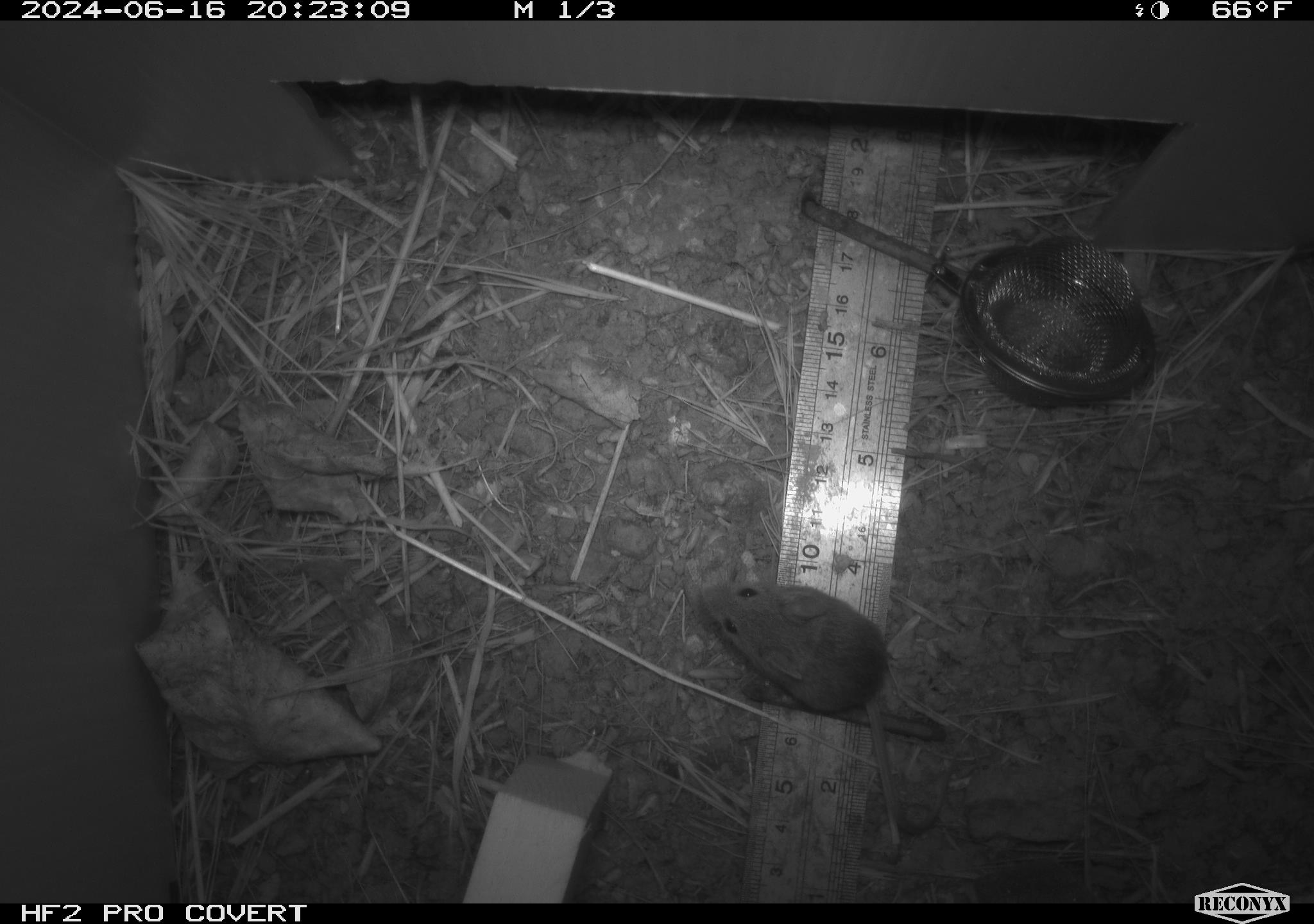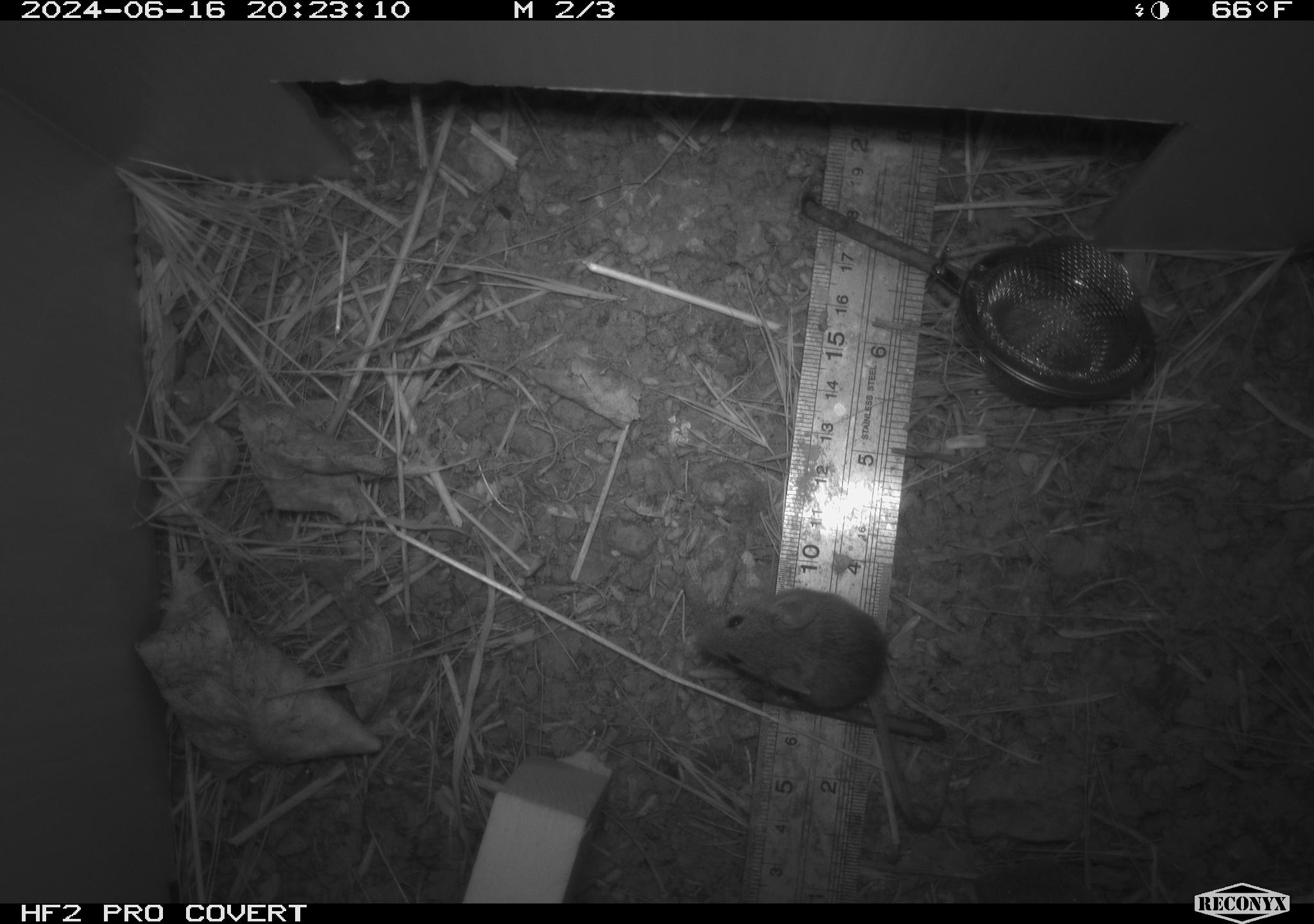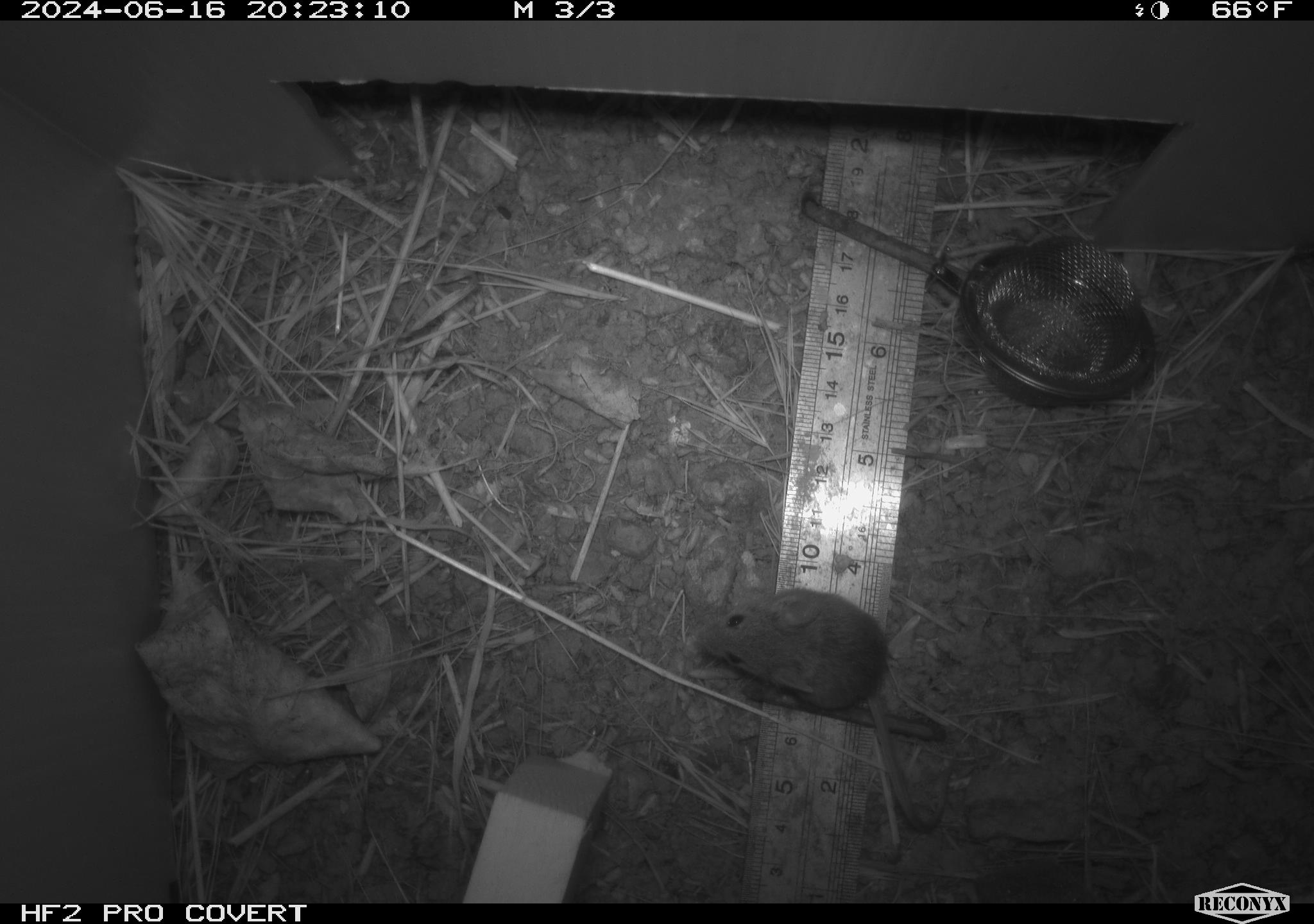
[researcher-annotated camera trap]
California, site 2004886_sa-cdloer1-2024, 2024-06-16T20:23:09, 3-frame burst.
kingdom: Animalia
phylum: Chordata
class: Mammalia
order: Rodentia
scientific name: Rodentia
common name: mouse species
Mouse species (Rodentia).